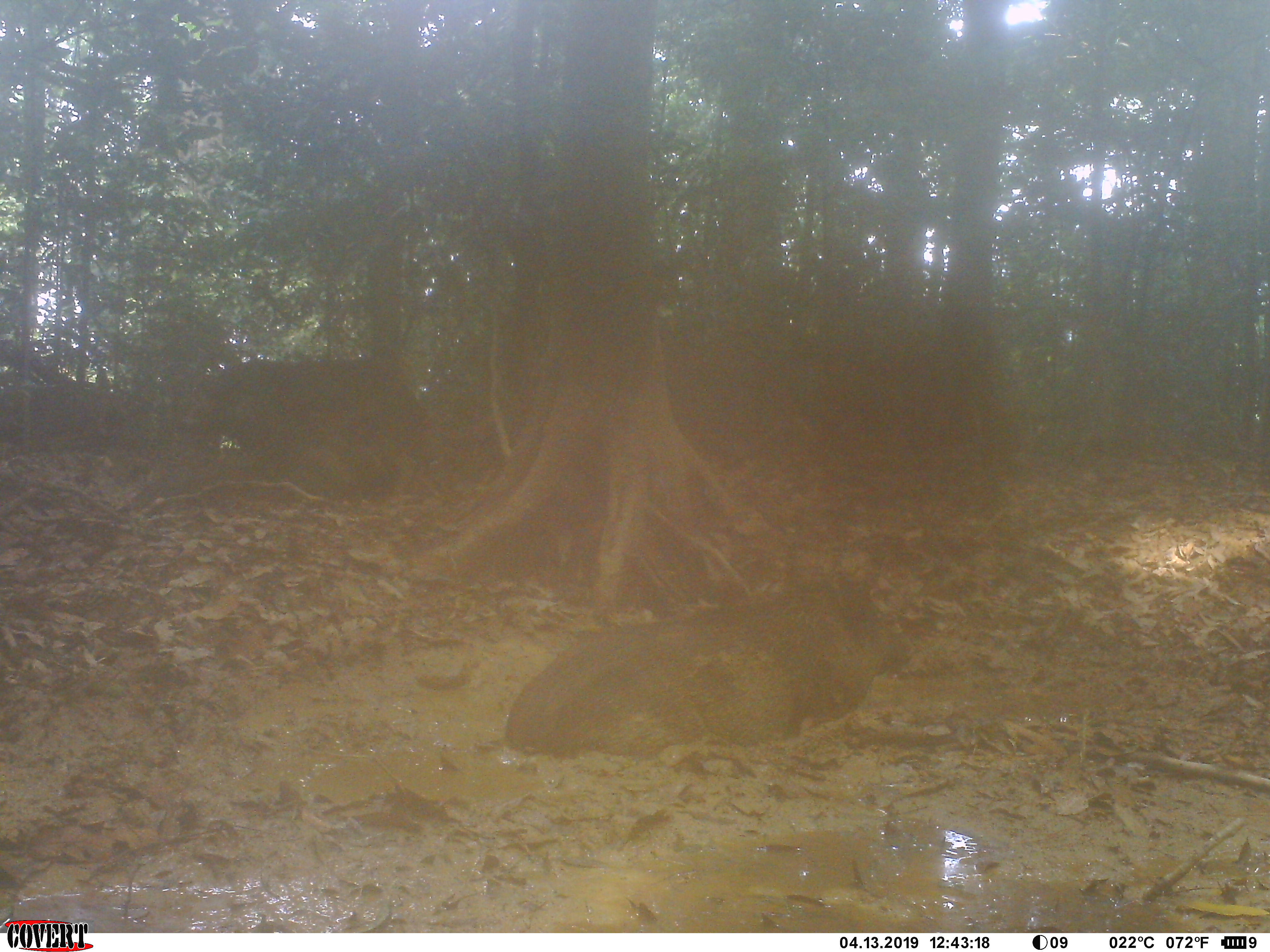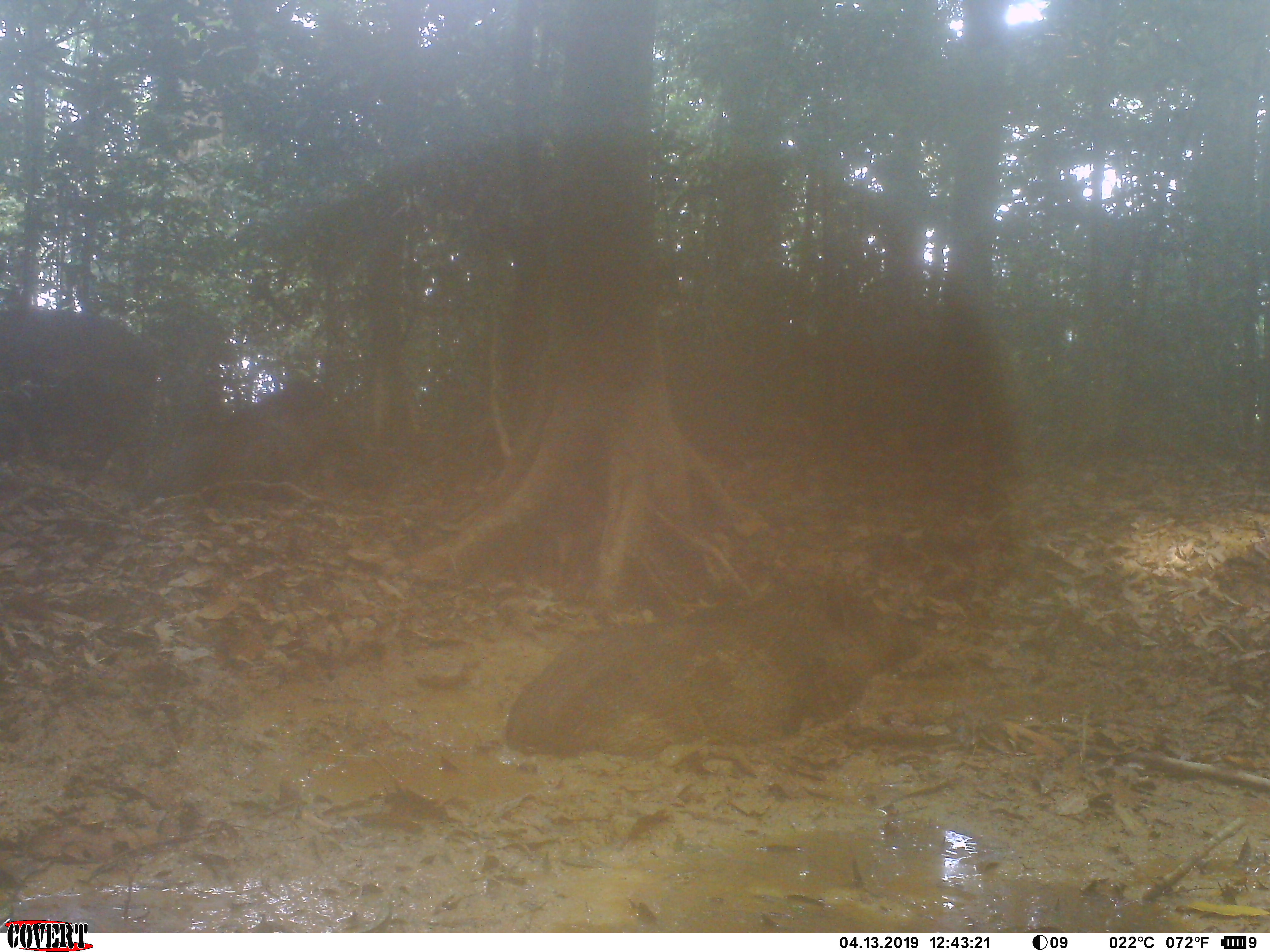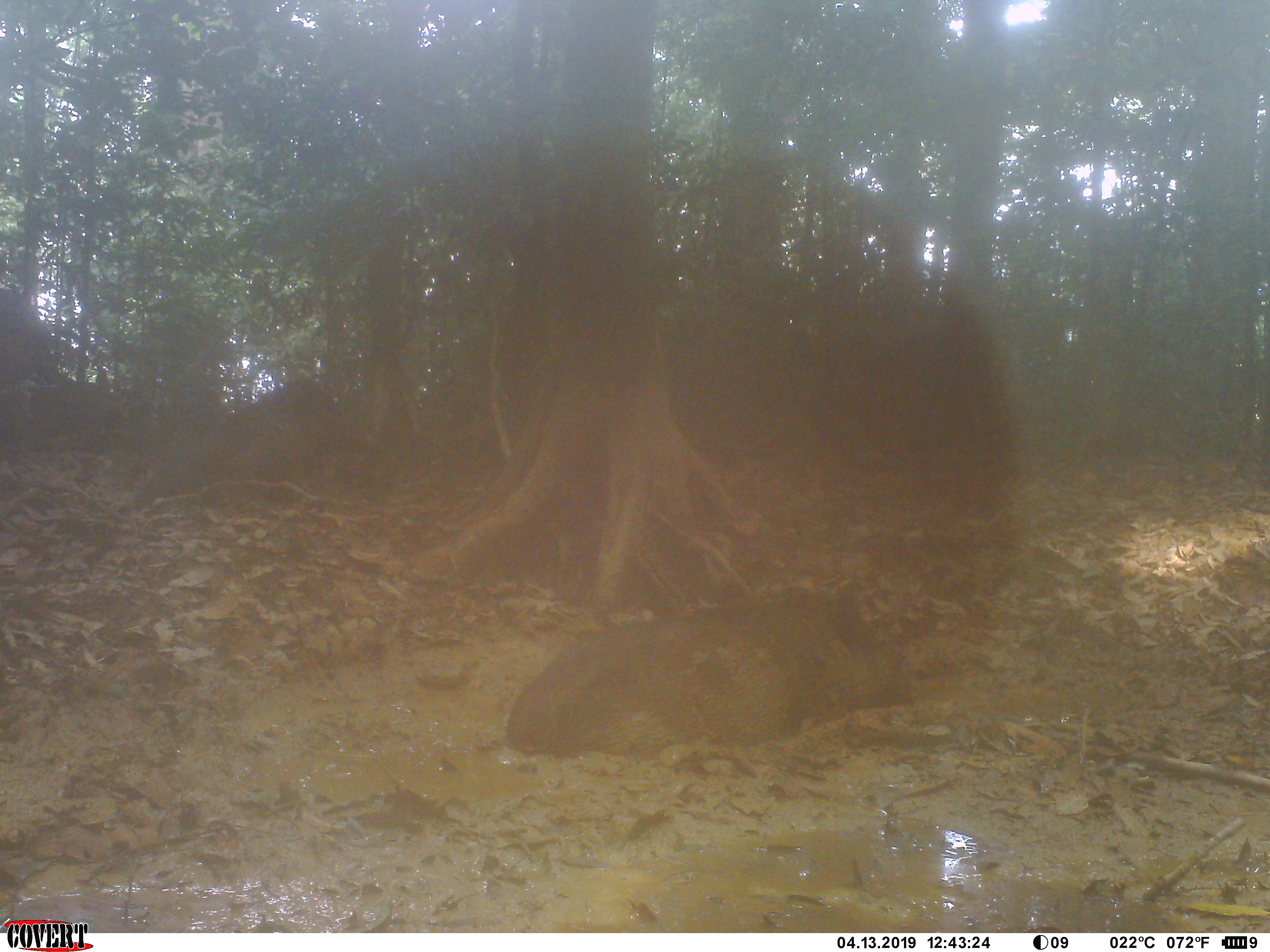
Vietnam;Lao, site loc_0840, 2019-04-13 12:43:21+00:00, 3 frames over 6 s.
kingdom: Animalia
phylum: Chordata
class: Mammalia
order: Artiodactyla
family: Suidae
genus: Sus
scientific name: Sus scrofa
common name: eurasian wild pig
Eurasian wild pig (Sus scrofa). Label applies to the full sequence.